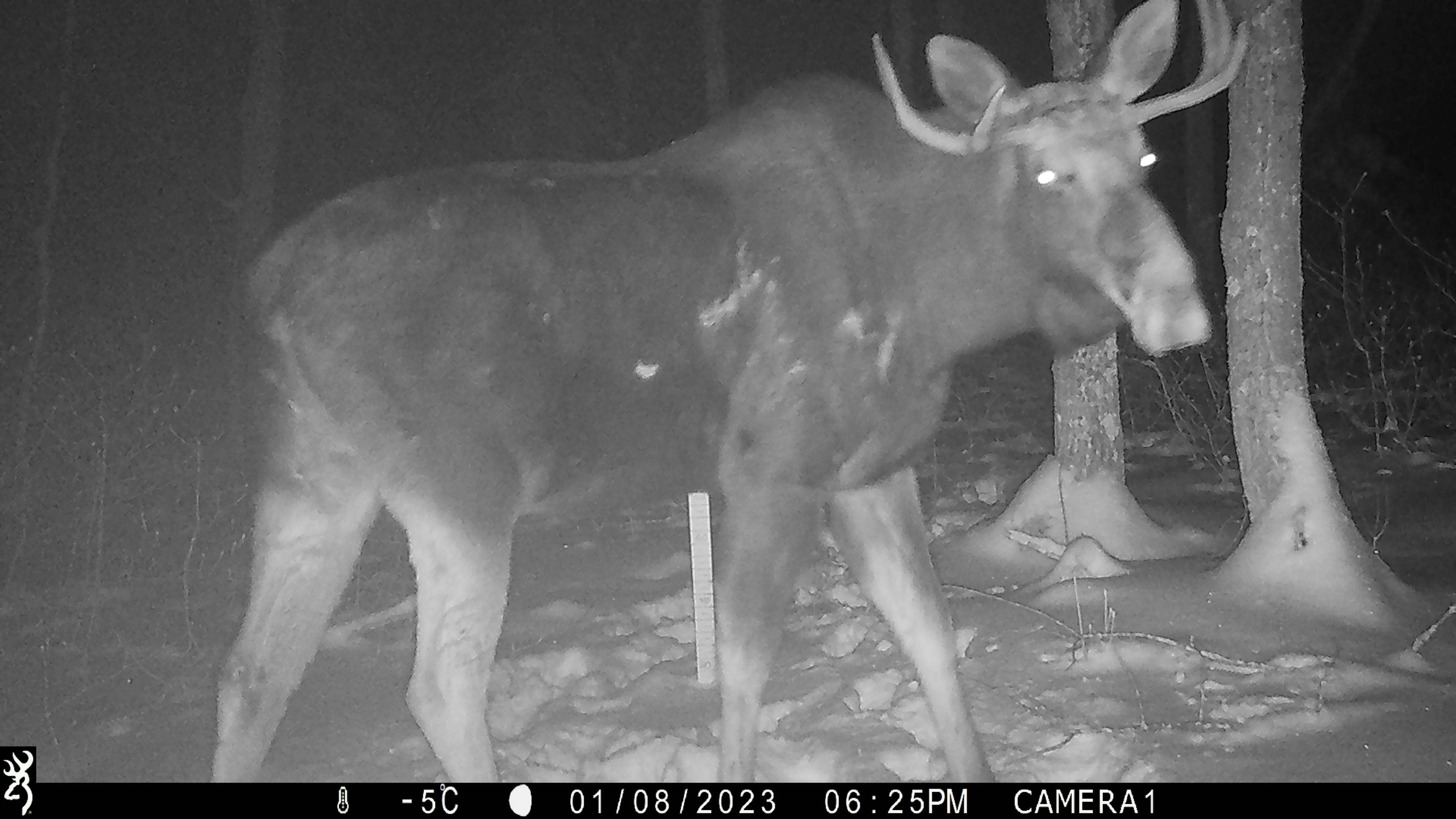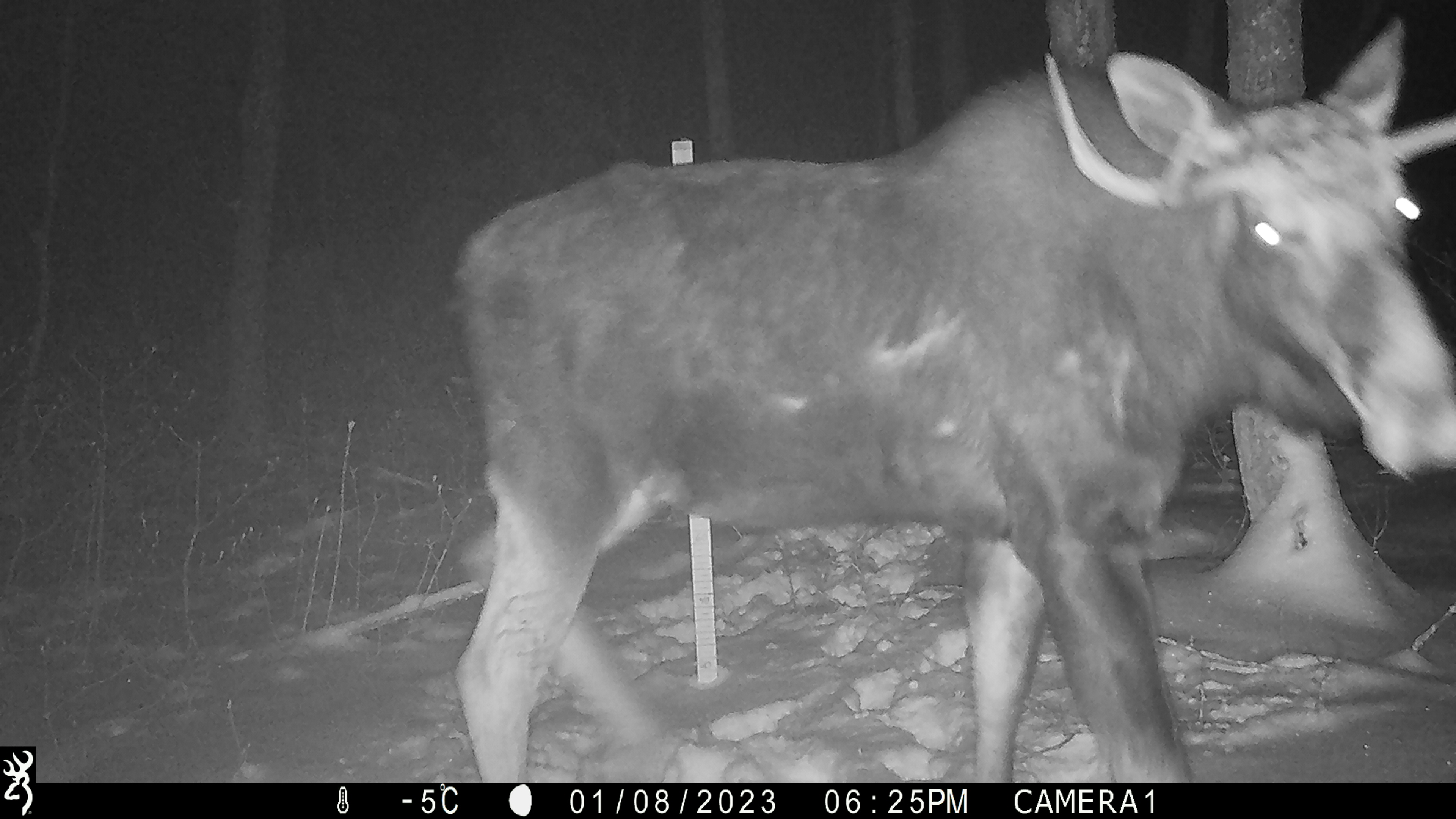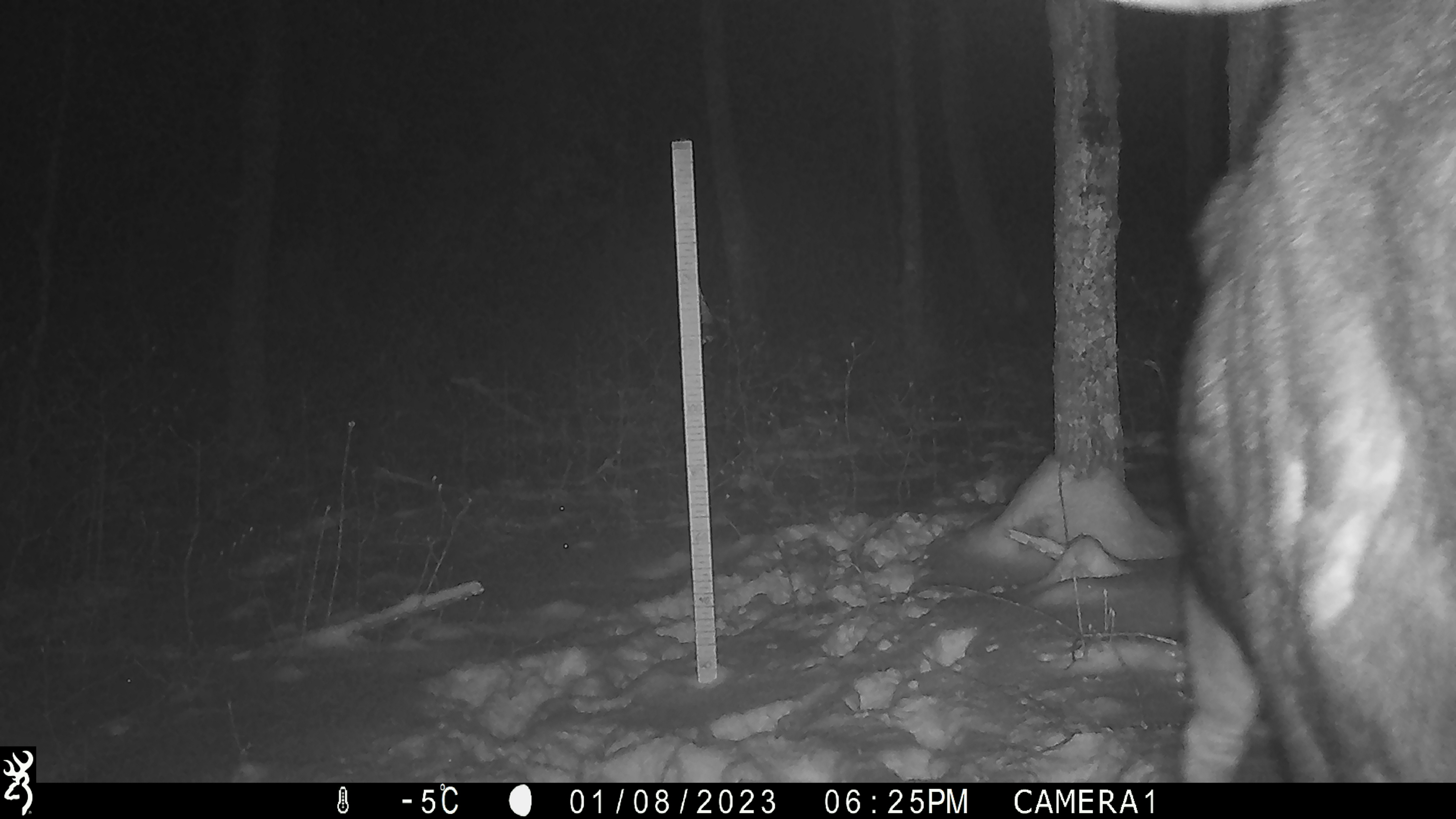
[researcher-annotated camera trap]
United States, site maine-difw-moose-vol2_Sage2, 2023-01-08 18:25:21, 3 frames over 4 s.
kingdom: Animalia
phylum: Chordata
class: Mammalia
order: Artiodactyla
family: Cervidae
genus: Alces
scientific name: Alces alces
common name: moose